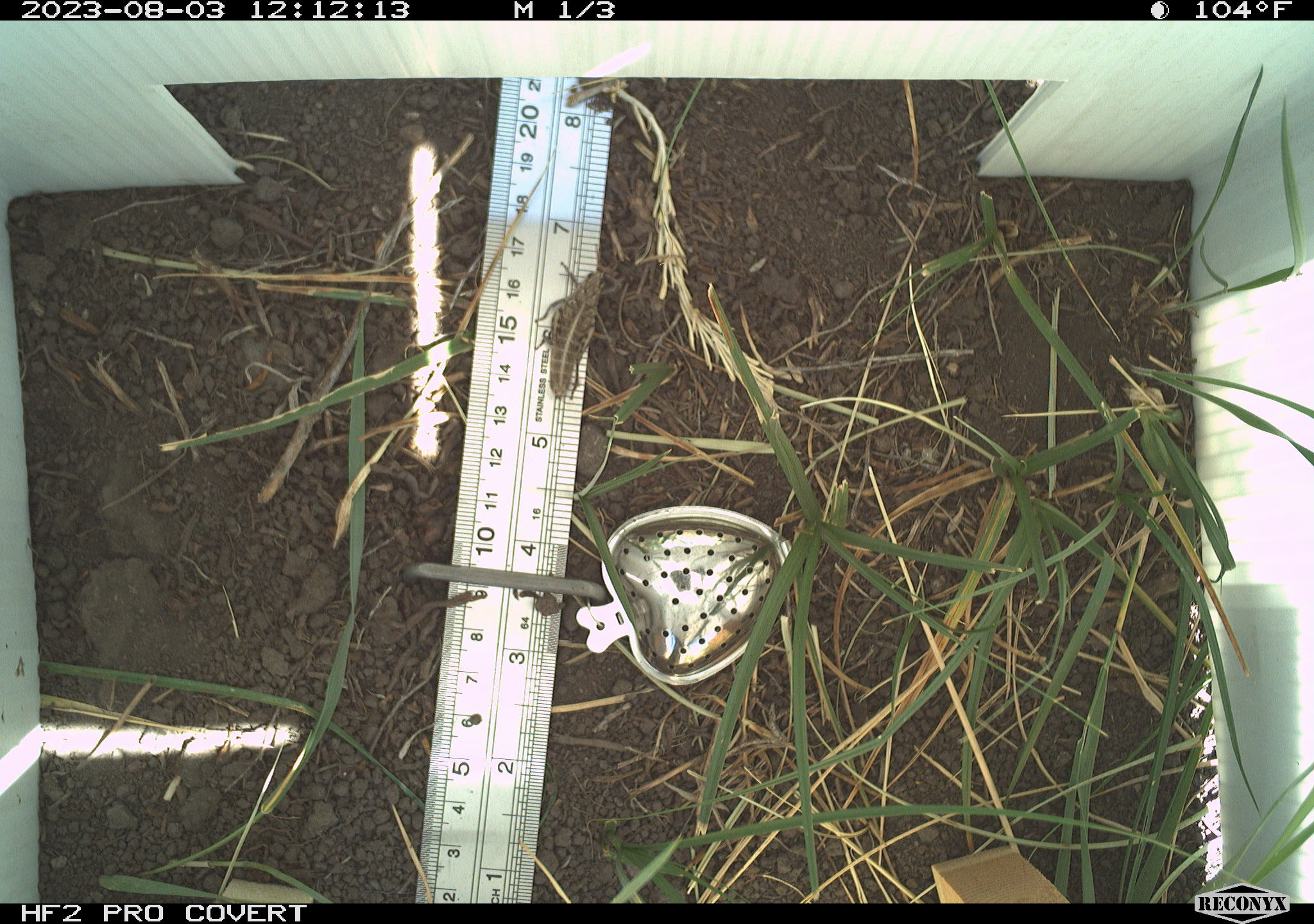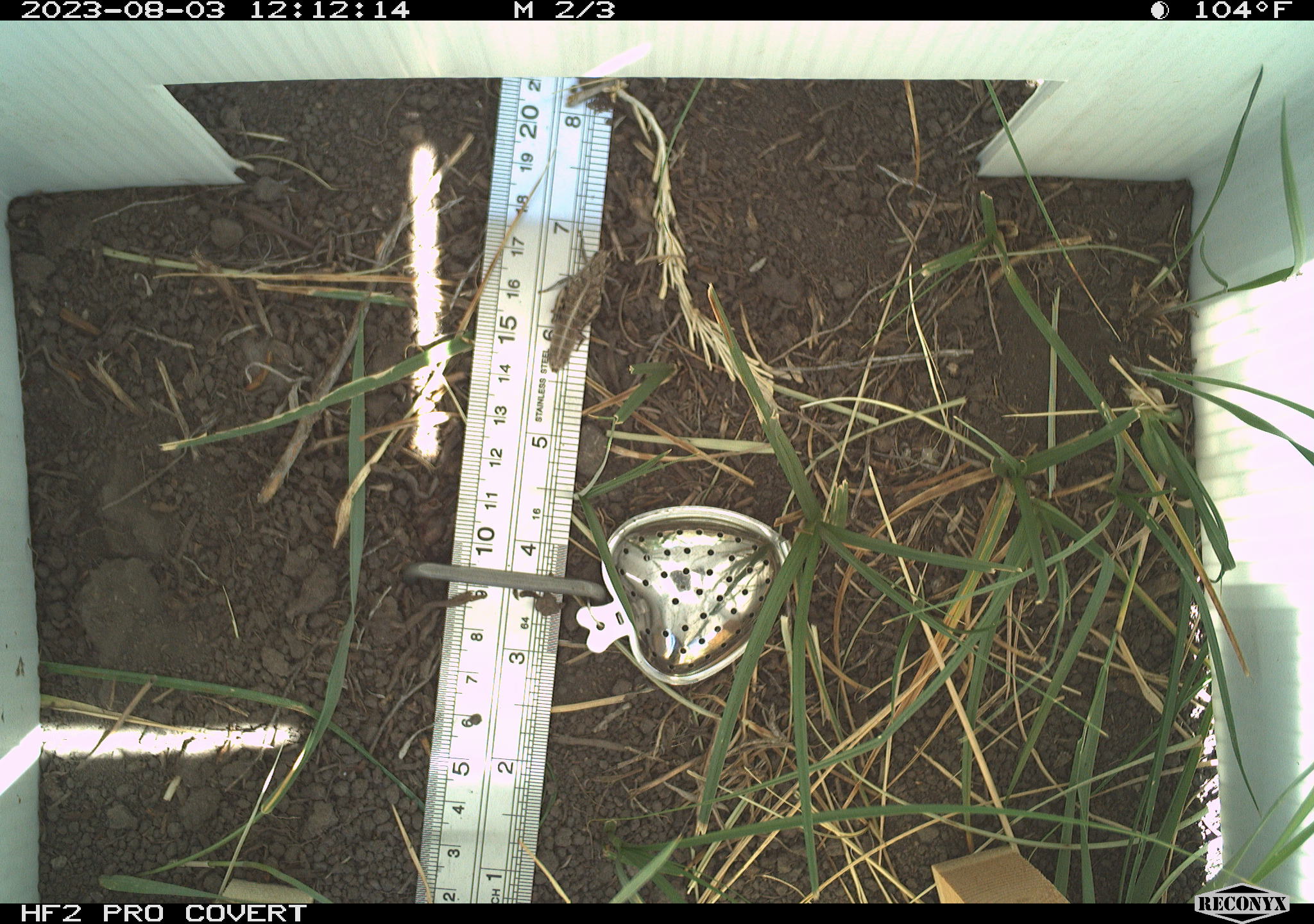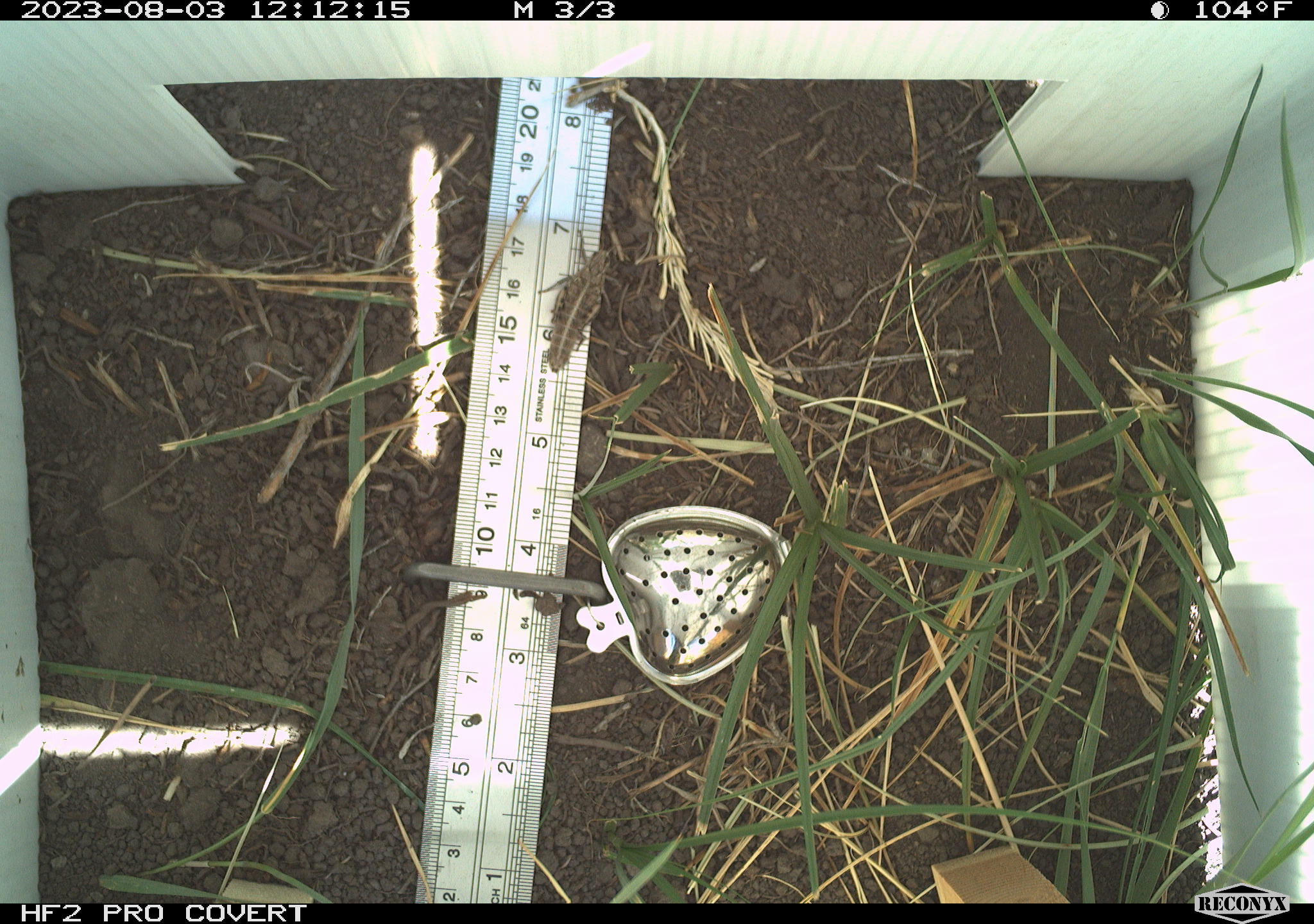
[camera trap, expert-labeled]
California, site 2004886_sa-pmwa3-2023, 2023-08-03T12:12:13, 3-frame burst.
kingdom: Animalia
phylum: Arthropoda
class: Insecta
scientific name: Insecta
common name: insect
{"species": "insect (Insecta)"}